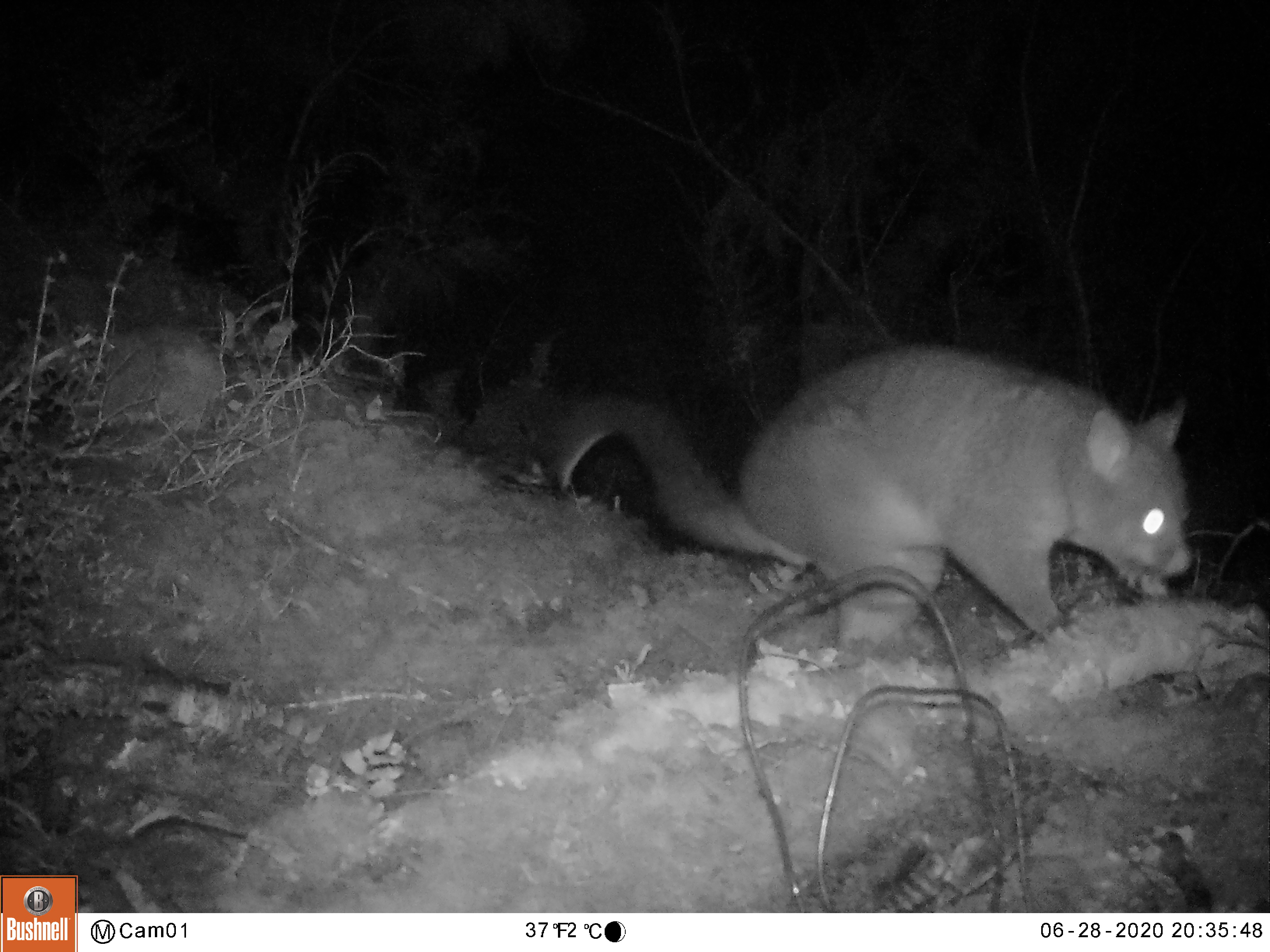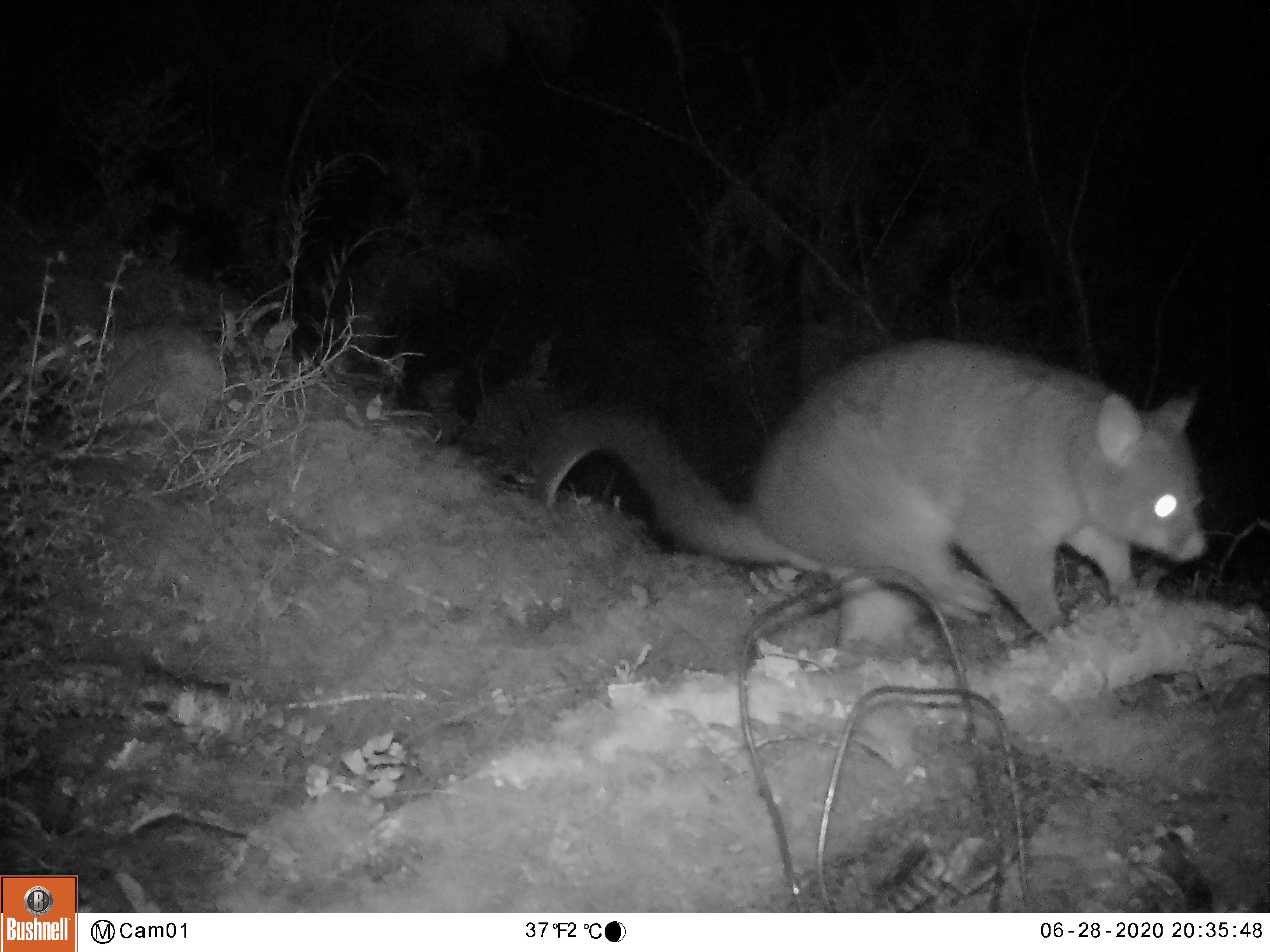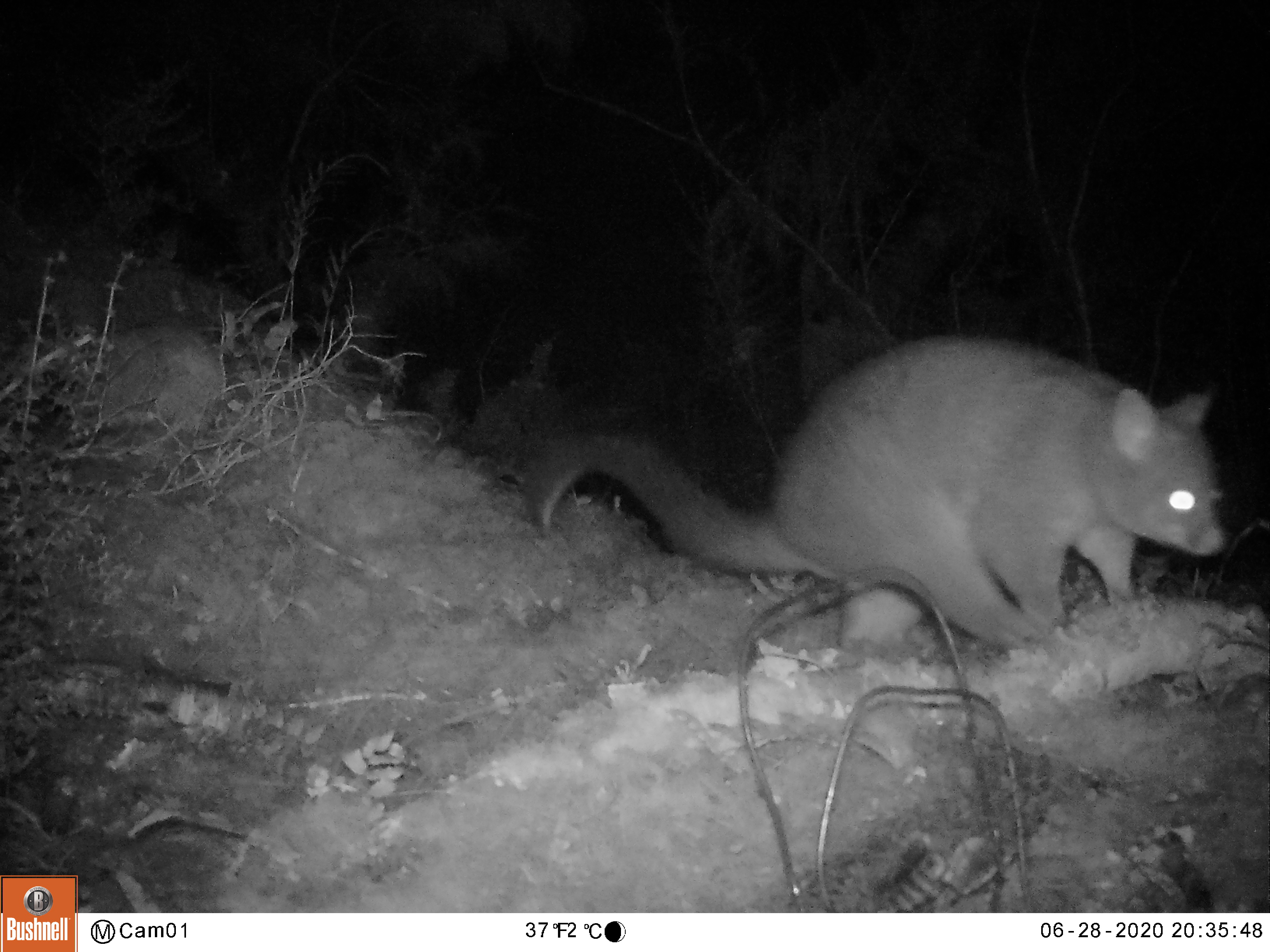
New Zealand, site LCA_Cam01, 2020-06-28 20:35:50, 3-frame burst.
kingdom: Animalia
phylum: Chordata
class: Mammalia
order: Diprotodontia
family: Phalangeridae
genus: Trichosurus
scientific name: Trichosurus vulpecula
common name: common brushtail possum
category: possum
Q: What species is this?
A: Possum (common brushtail possum) (Trichosurus vulpecula).